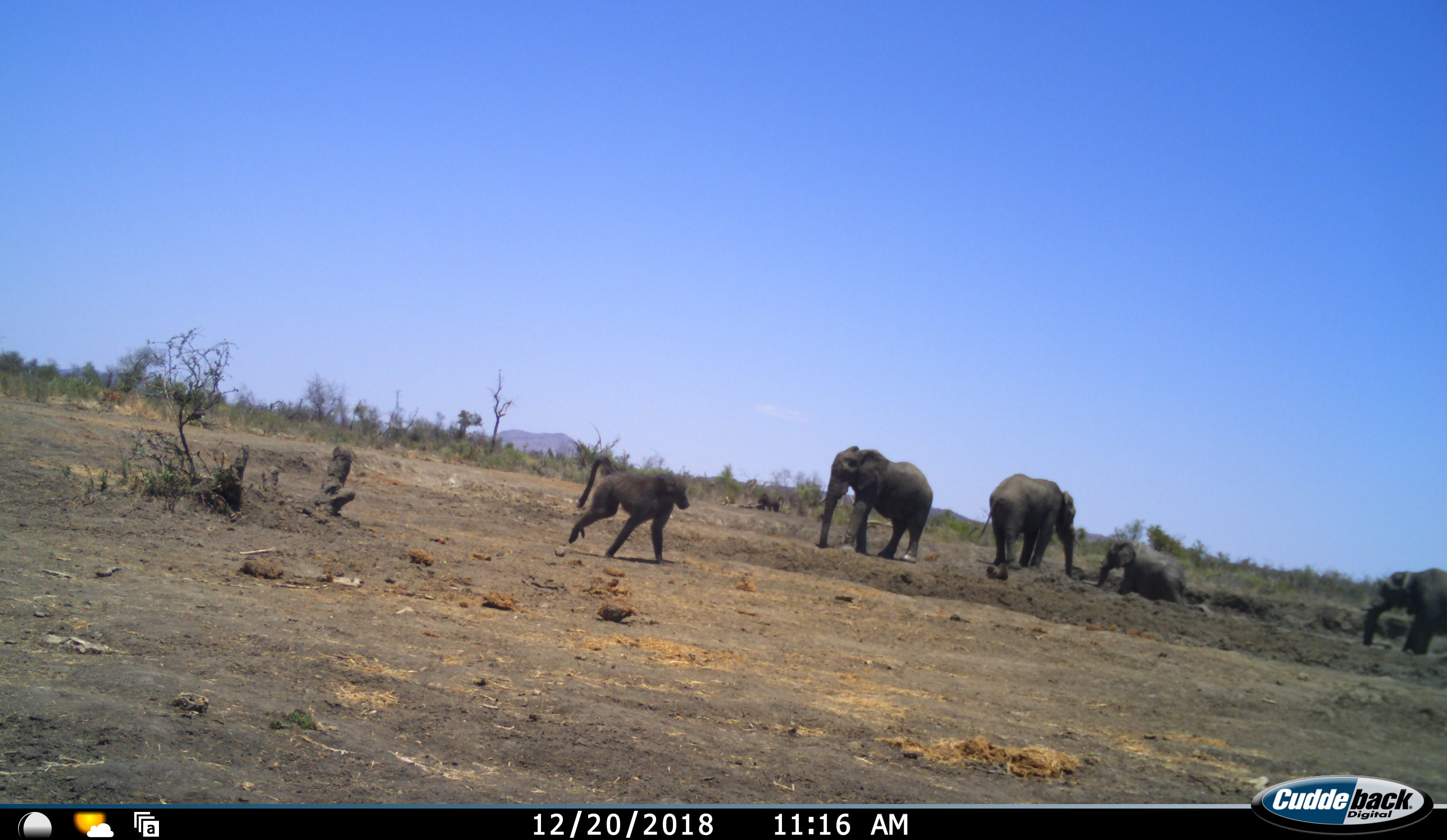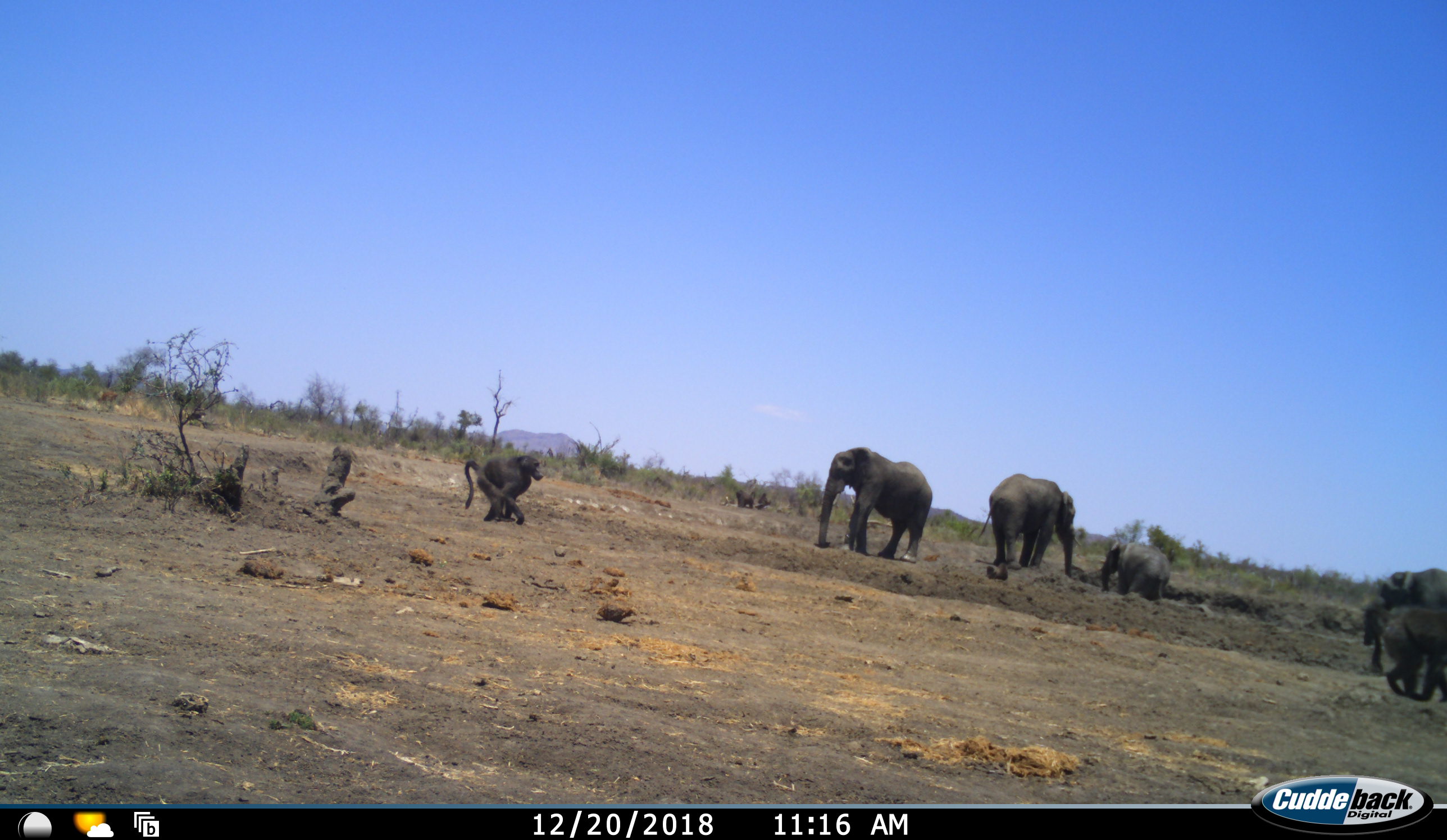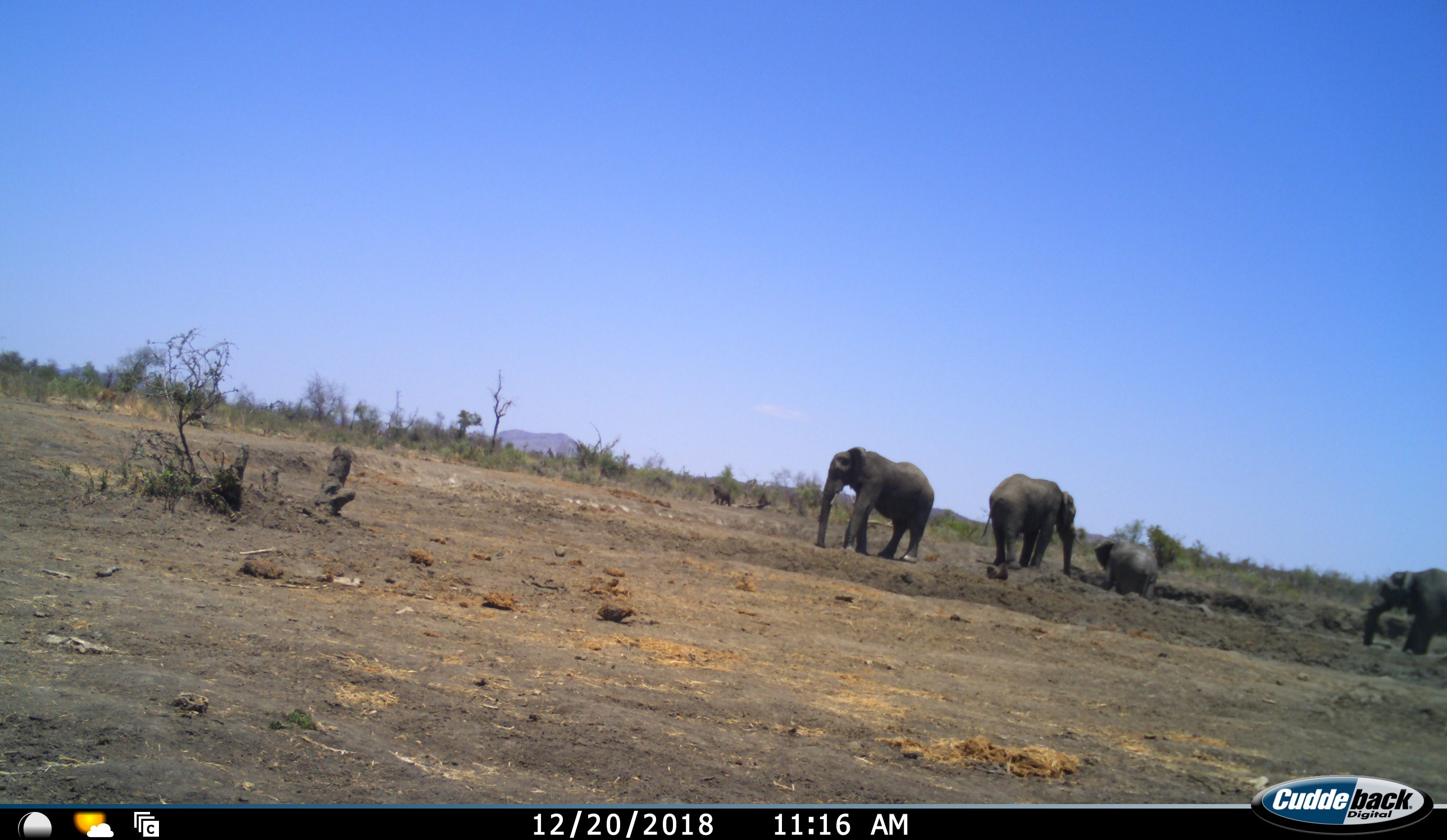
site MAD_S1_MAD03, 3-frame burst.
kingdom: Animalia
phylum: Chordata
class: Mammalia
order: Primates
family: Cercopithecidae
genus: Papio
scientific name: Papio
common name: baboon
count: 3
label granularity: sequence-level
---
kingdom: Animalia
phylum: Chordata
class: Mammalia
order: Proboscidea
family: Elephantidae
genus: Loxodonta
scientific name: Loxodonta africana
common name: african bush elephant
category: elephant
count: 4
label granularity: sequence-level